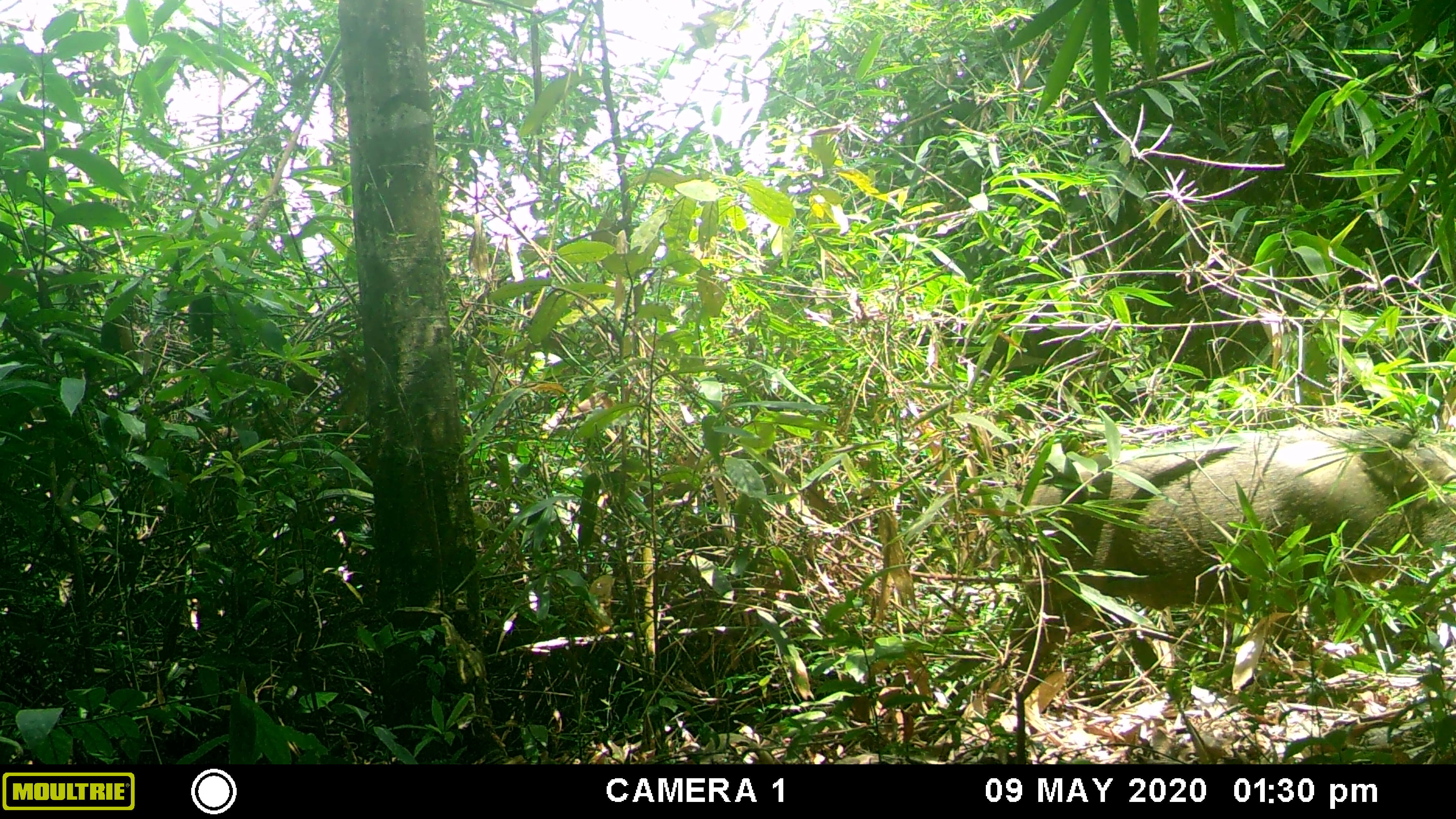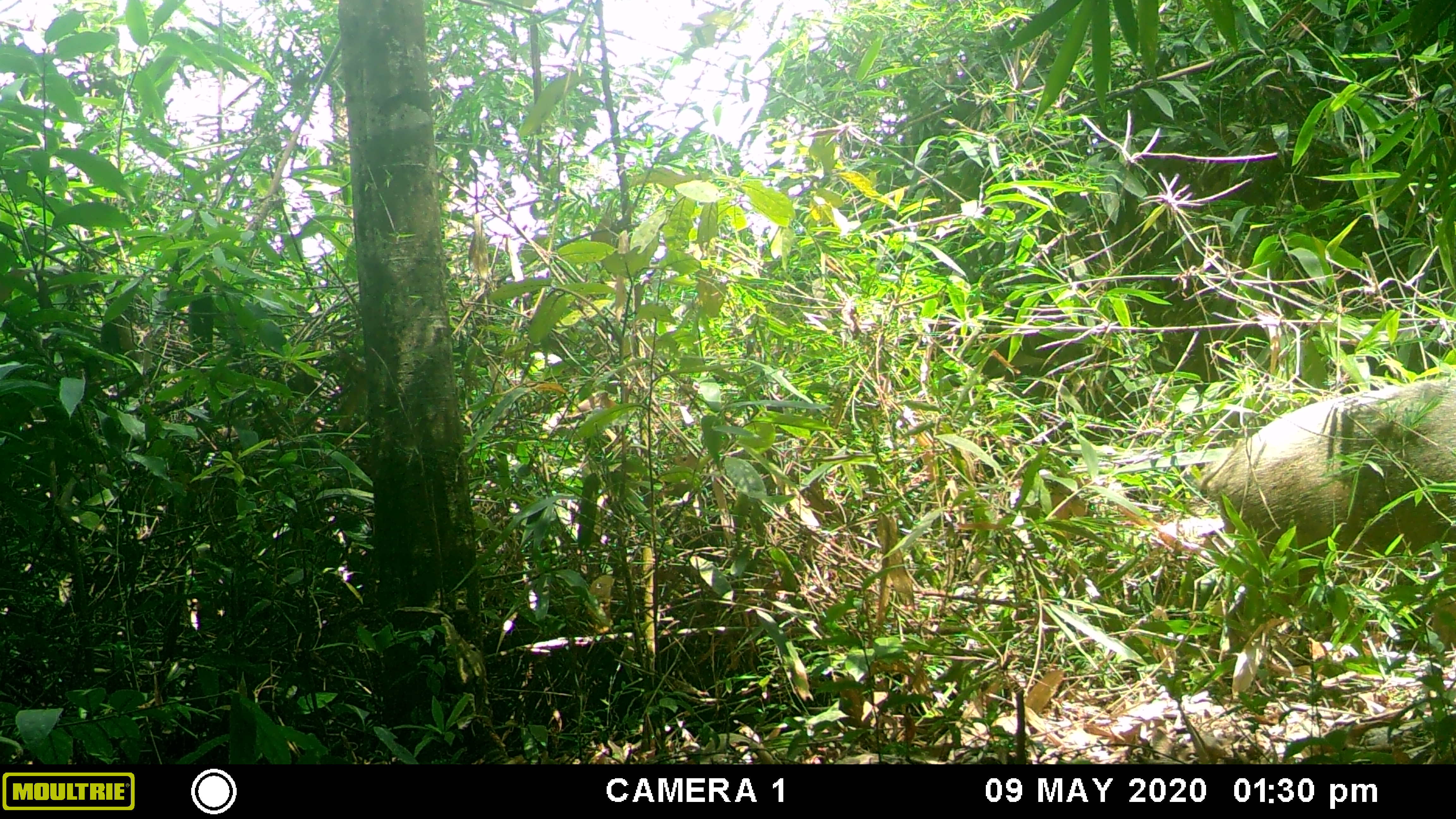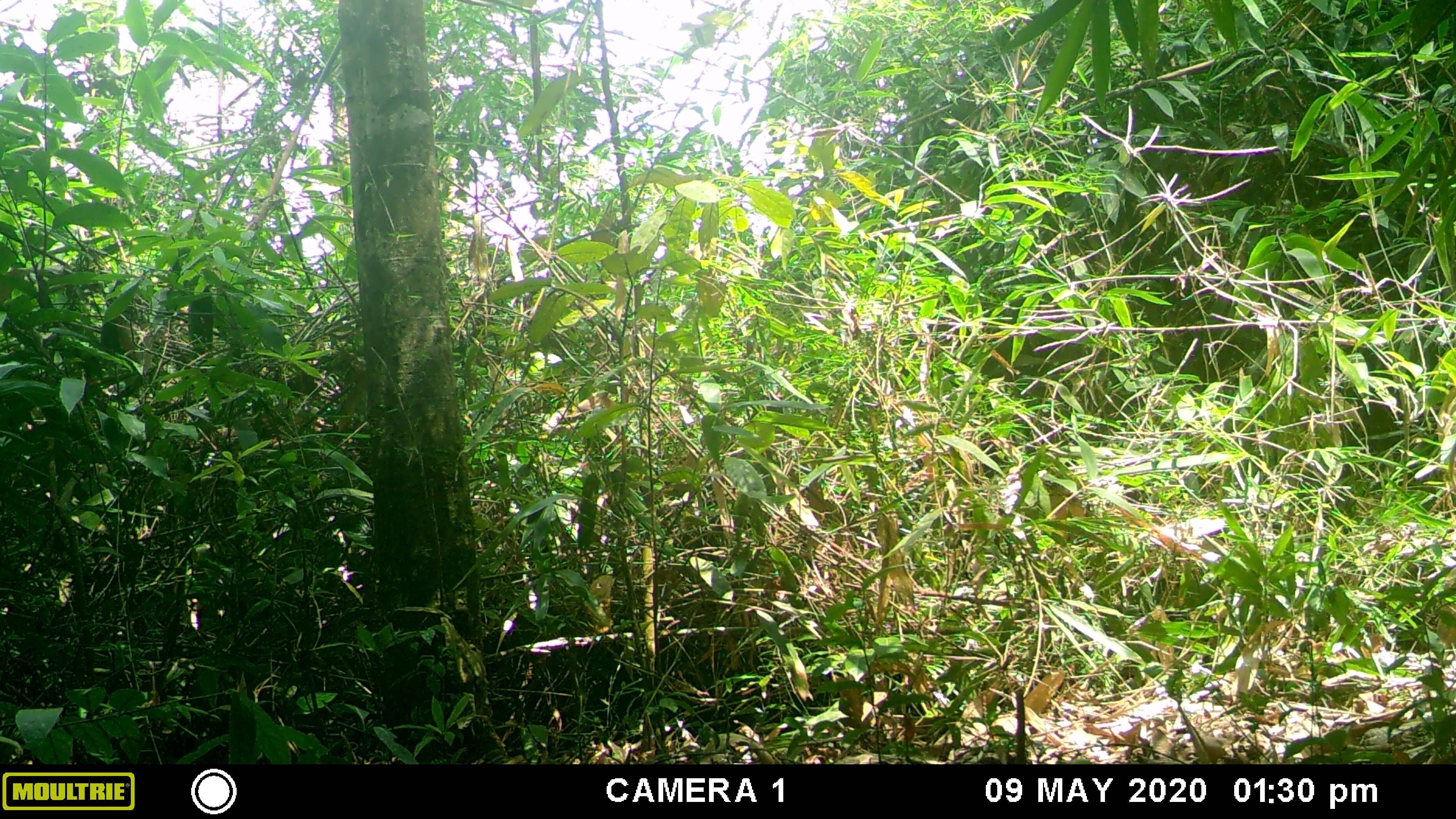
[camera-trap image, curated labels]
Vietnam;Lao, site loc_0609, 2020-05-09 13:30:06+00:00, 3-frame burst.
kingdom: Animalia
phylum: Chordata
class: Mammalia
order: Artiodactyla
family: Suidae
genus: Sus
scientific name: Sus scrofa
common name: eurasian wild pig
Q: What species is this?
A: Eurasian wild pig (Sus scrofa).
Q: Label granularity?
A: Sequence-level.